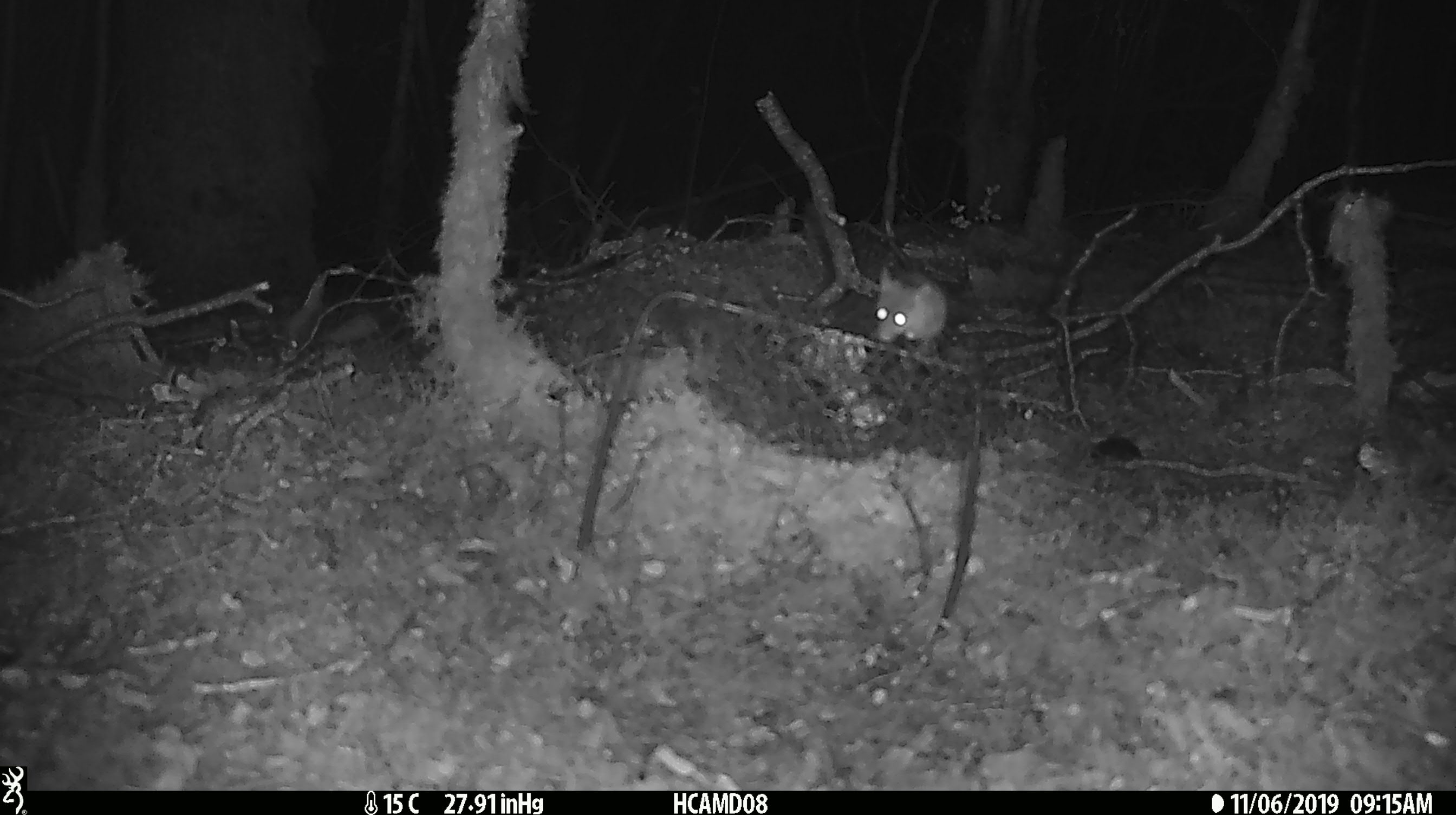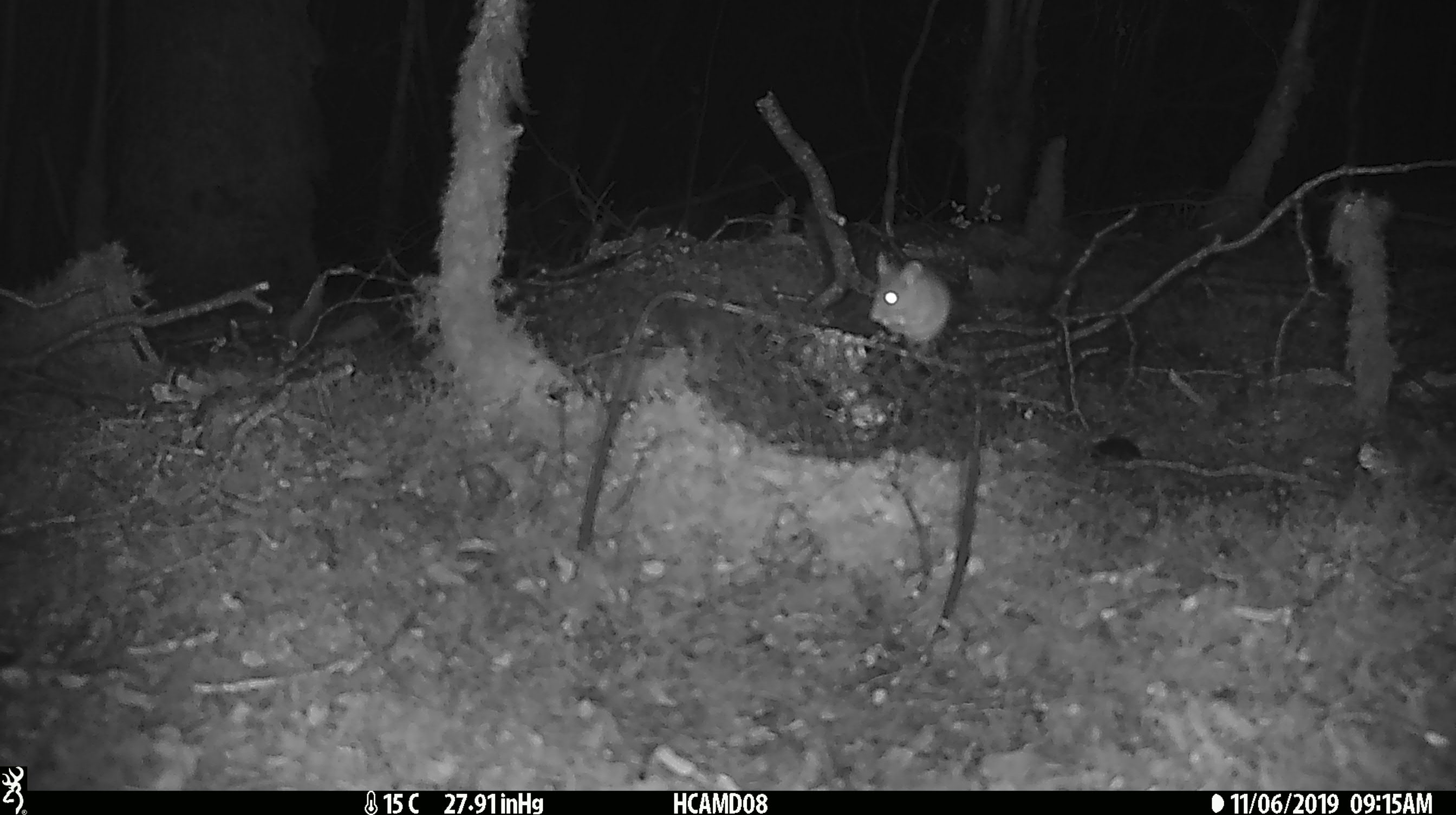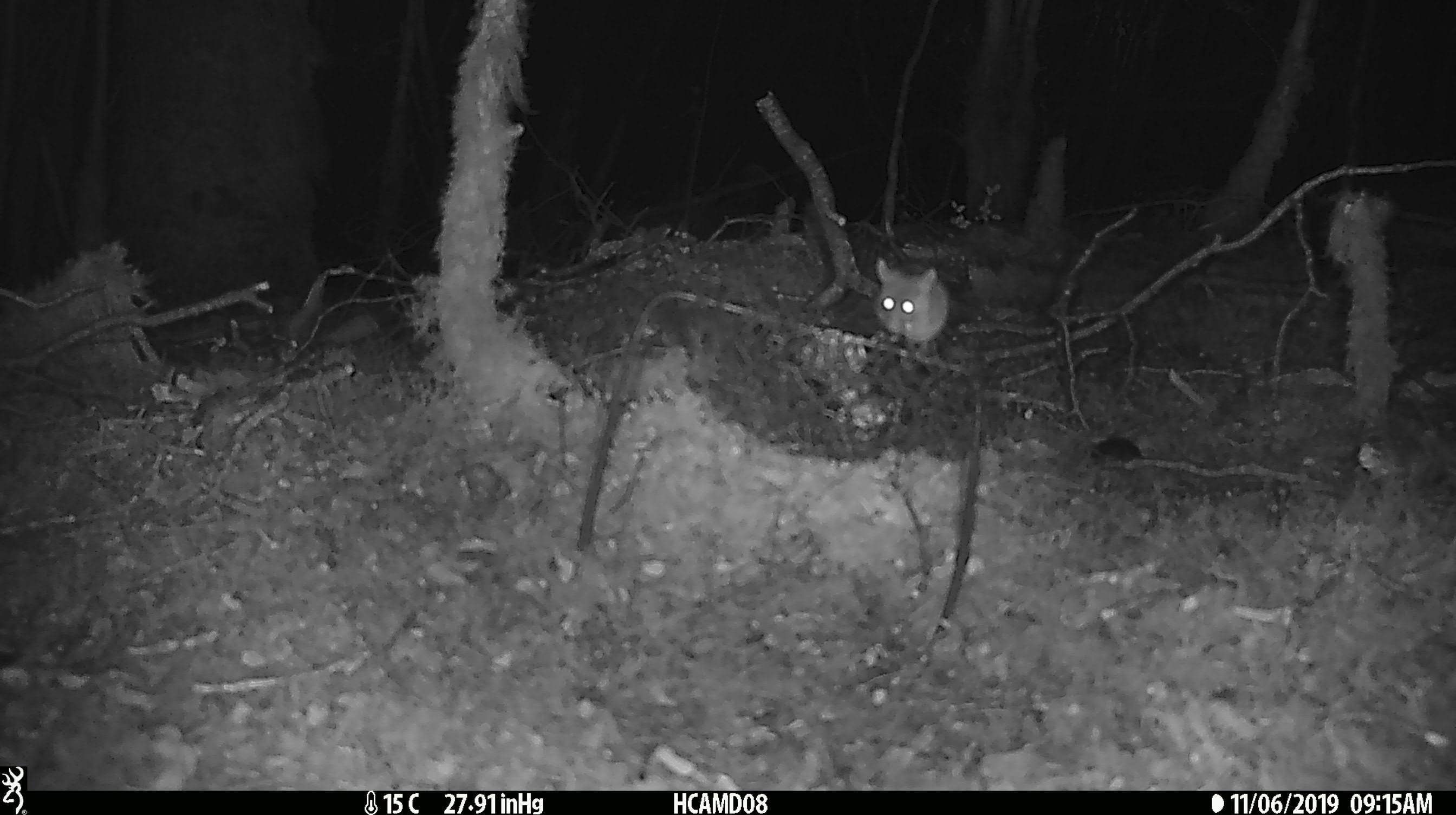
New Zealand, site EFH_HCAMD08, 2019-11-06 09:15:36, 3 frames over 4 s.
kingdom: Animalia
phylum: Chordata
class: Mammalia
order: Rodentia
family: Muridae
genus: Mus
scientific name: Mus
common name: mouse